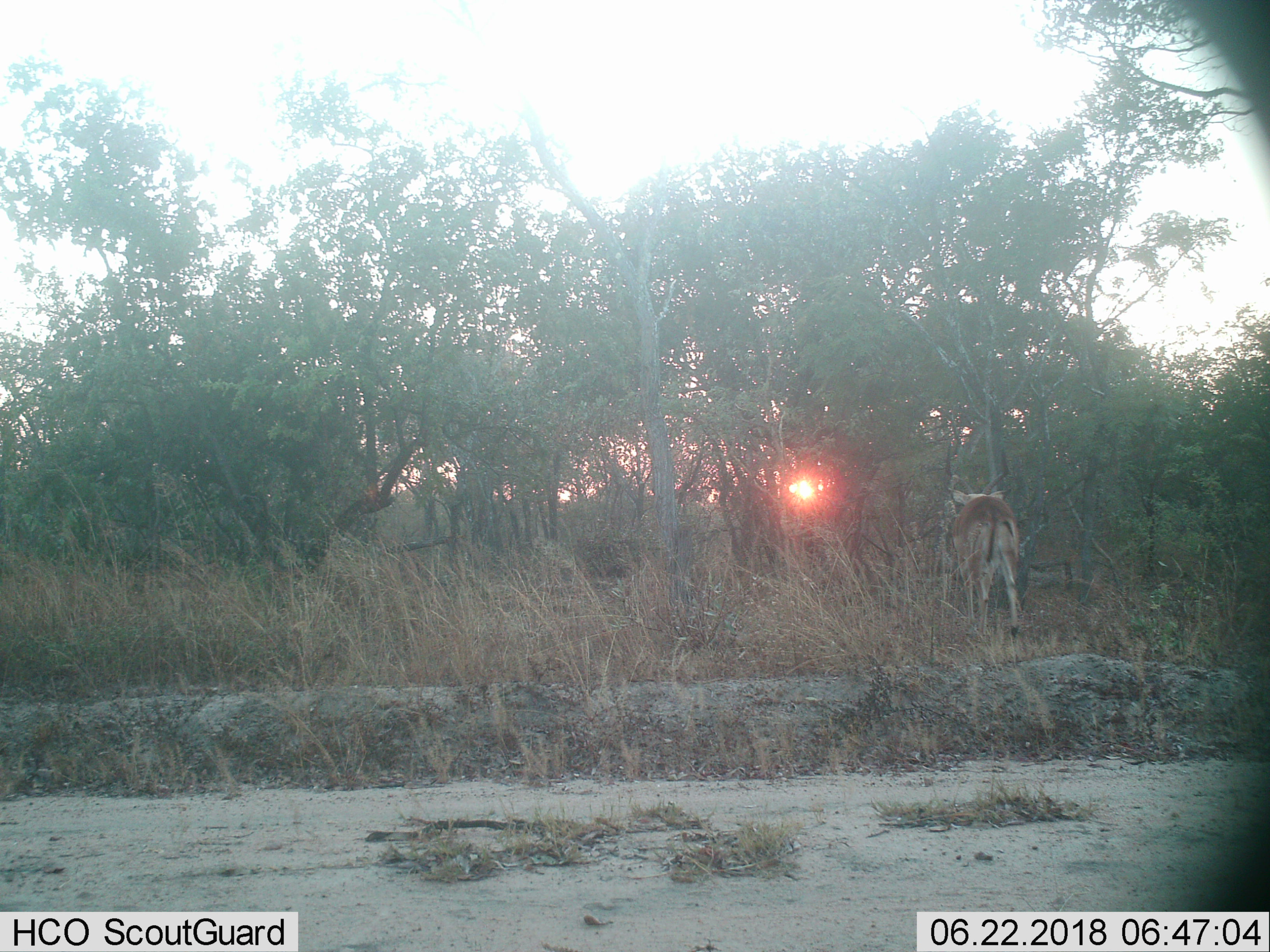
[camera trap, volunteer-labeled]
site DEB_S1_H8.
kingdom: Animalia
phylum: Chordata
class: Mammalia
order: Artiodactyla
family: Bovidae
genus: Aepyceros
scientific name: Aepyceros melampus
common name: impala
Impala (Aepyceros melampus), count 1. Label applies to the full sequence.